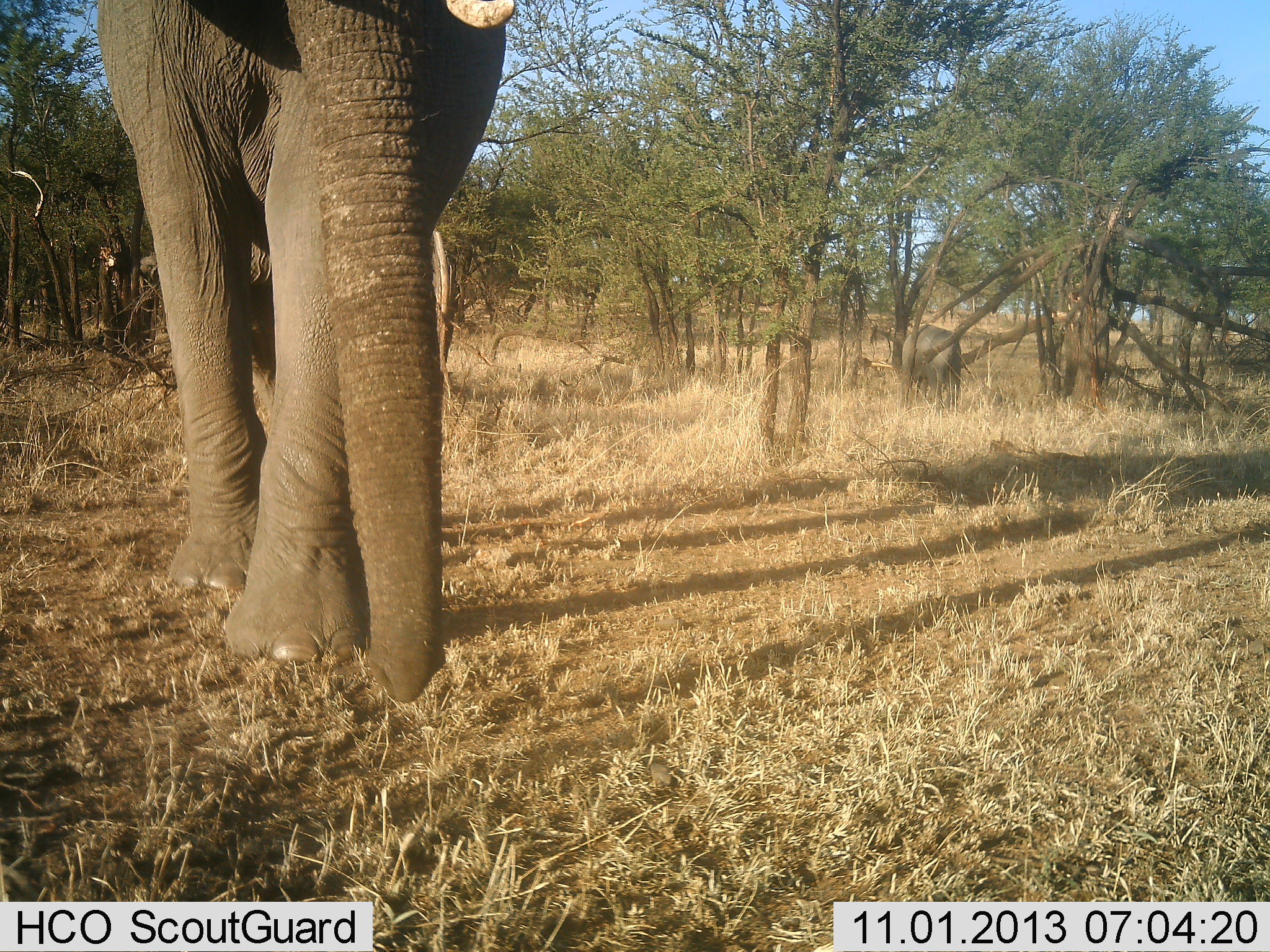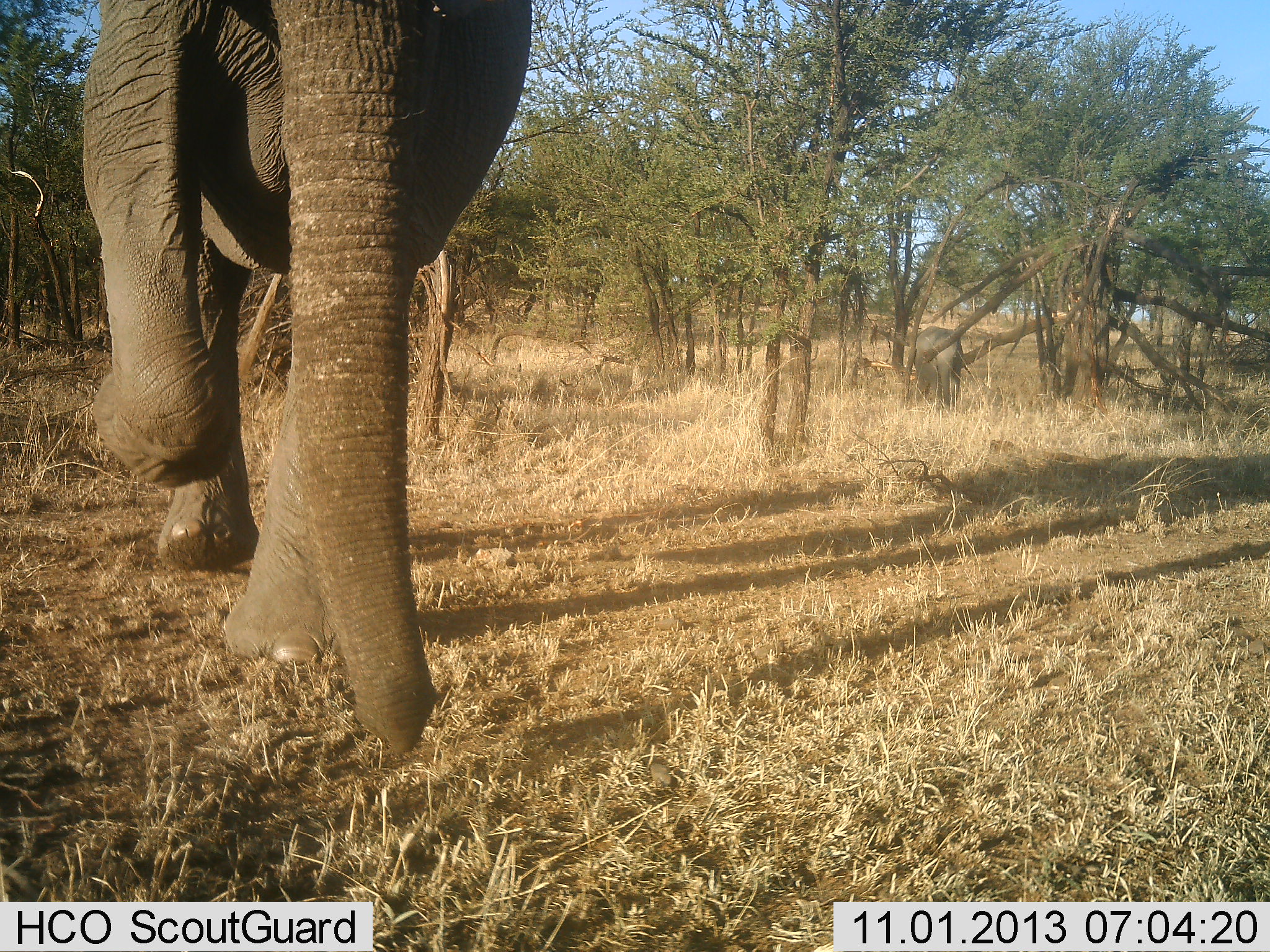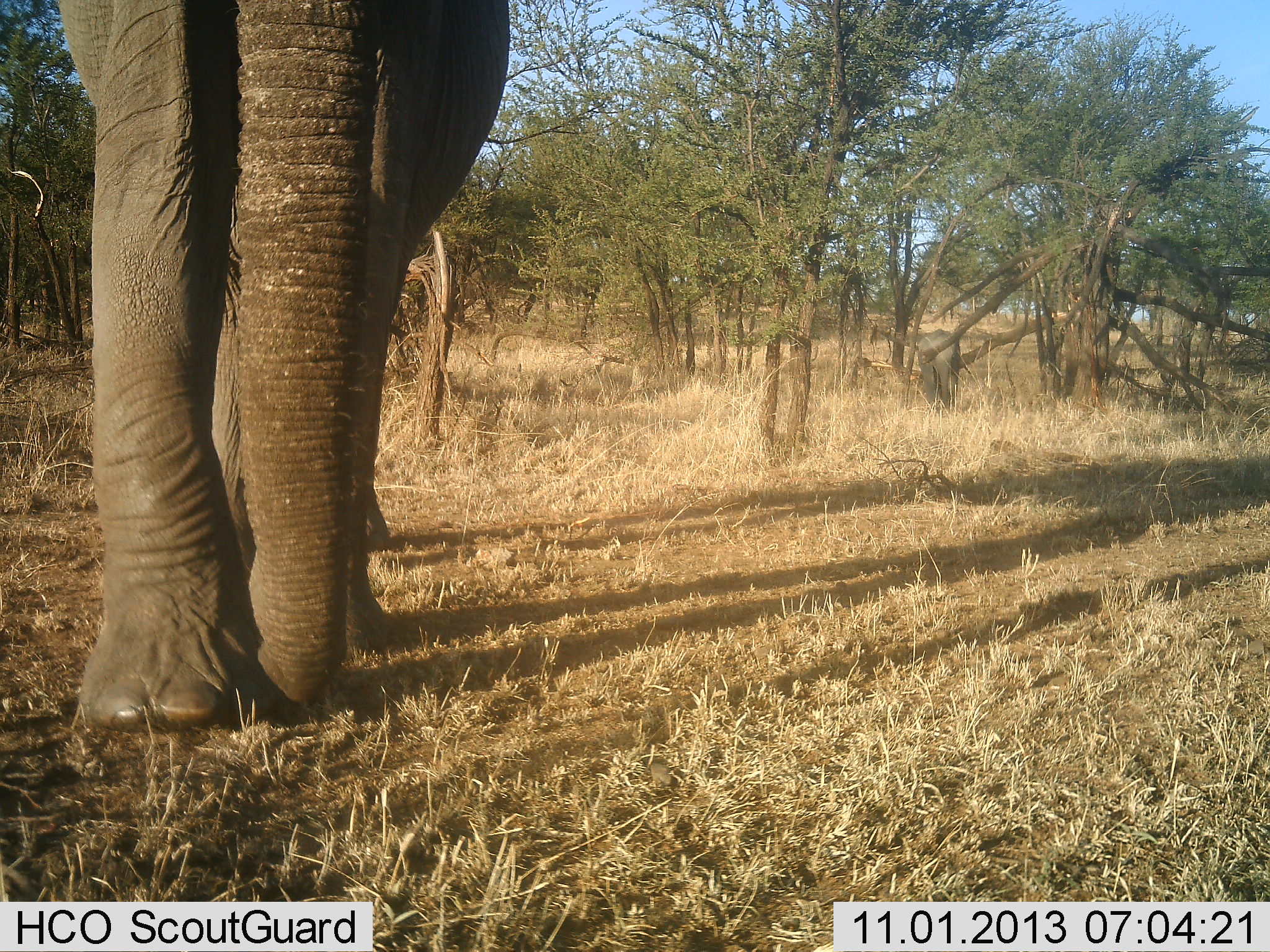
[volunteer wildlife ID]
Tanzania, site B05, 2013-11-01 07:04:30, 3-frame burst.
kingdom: Animalia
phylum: Chordata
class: Mammalia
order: Proboscidea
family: Elephantidae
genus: Loxodonta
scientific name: Loxodonta africana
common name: african bush elephant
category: elephant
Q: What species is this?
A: Elephant (african bush elephant) (Loxodonta africana).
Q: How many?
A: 2.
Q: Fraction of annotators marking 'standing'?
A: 30%.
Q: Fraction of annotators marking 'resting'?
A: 0%.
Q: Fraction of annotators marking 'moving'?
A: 100%.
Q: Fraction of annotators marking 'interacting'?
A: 0%.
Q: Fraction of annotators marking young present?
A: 40%.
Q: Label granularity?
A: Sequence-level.